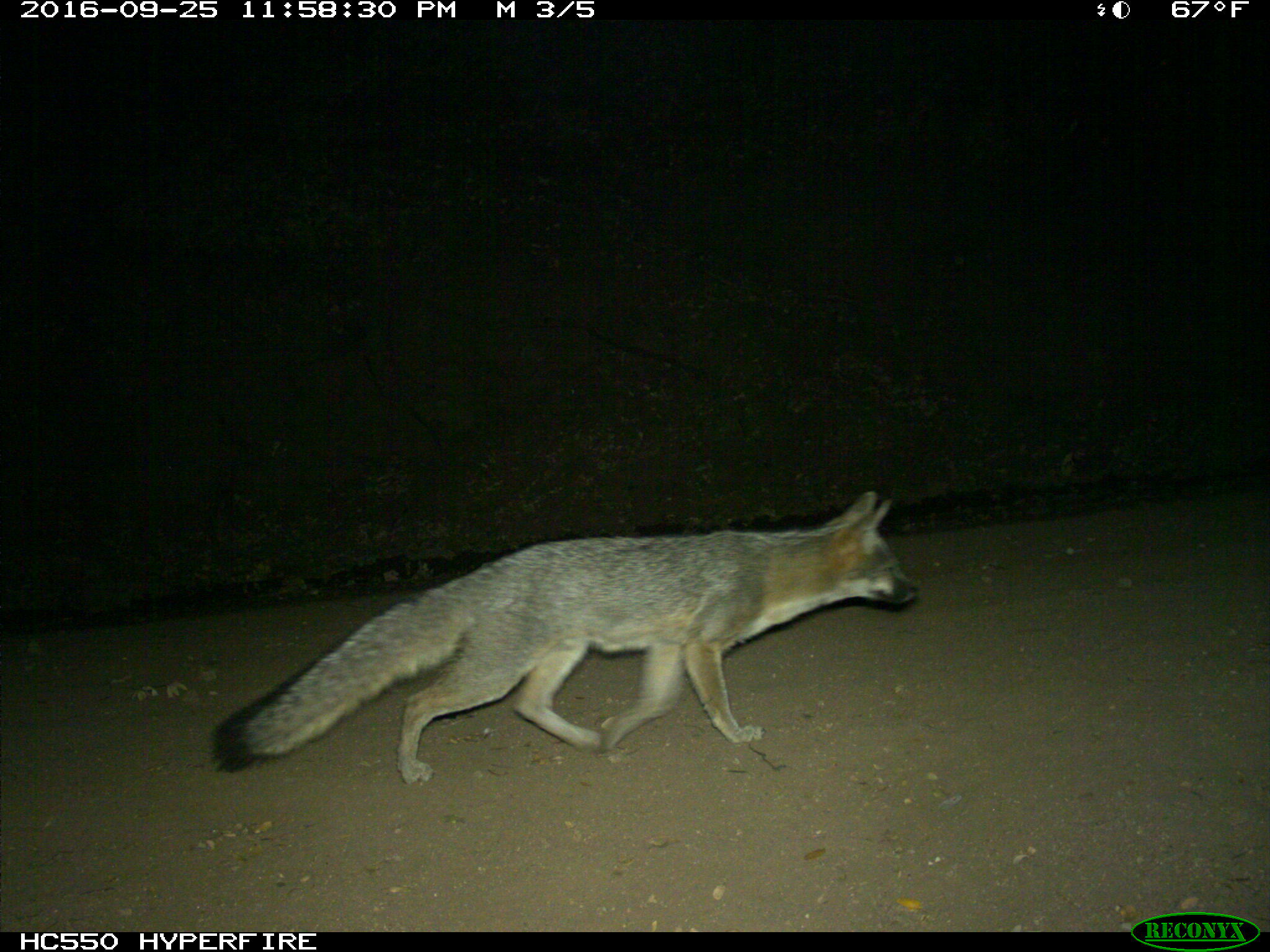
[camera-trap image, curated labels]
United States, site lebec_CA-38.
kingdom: Animalia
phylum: Chordata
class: Mammalia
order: Carnivora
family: Canidae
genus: Urocyon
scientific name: Urocyon cinereoargenteus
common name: gray fox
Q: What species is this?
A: Urocyon cinereoargenteus (gray fox).